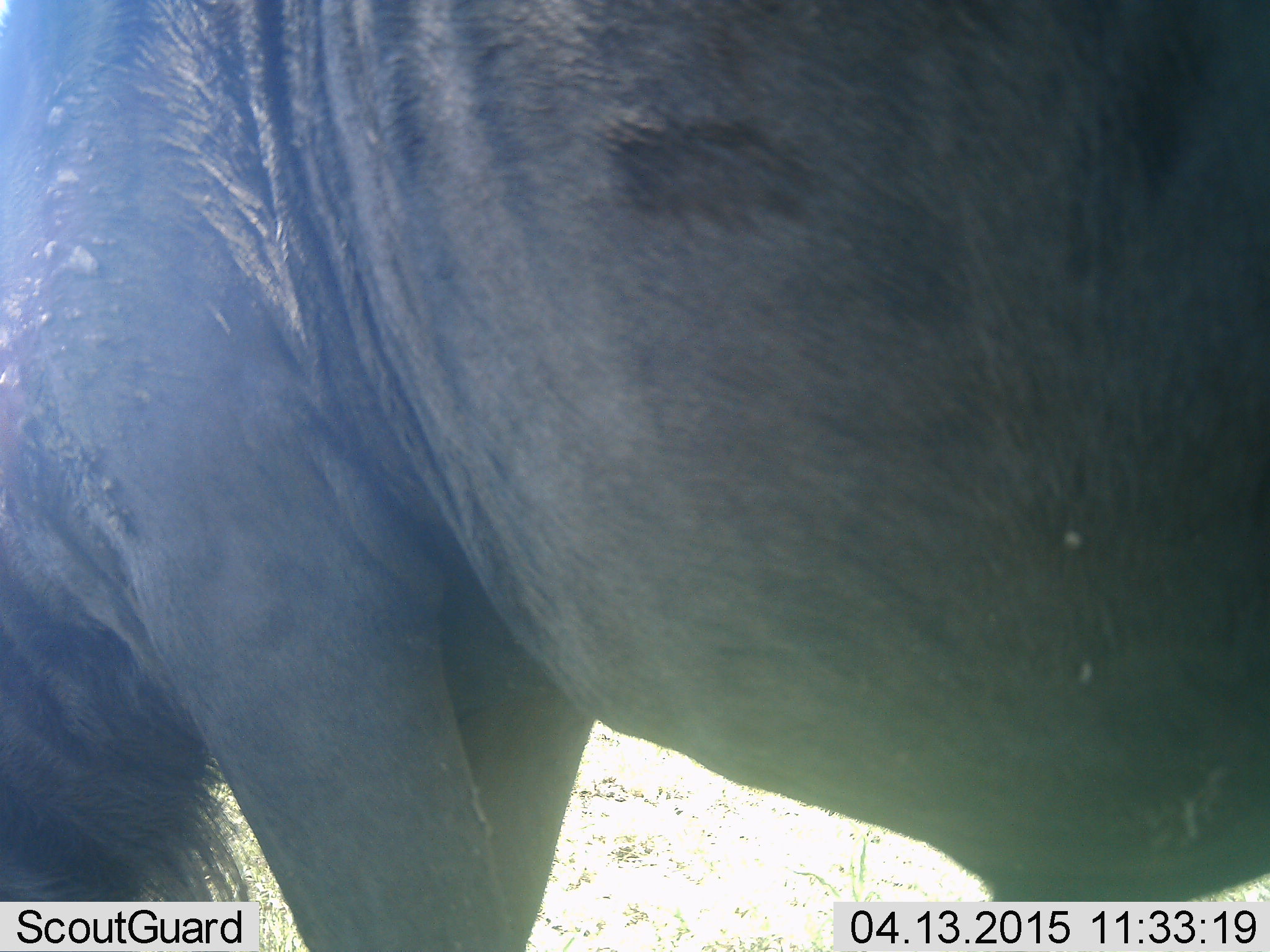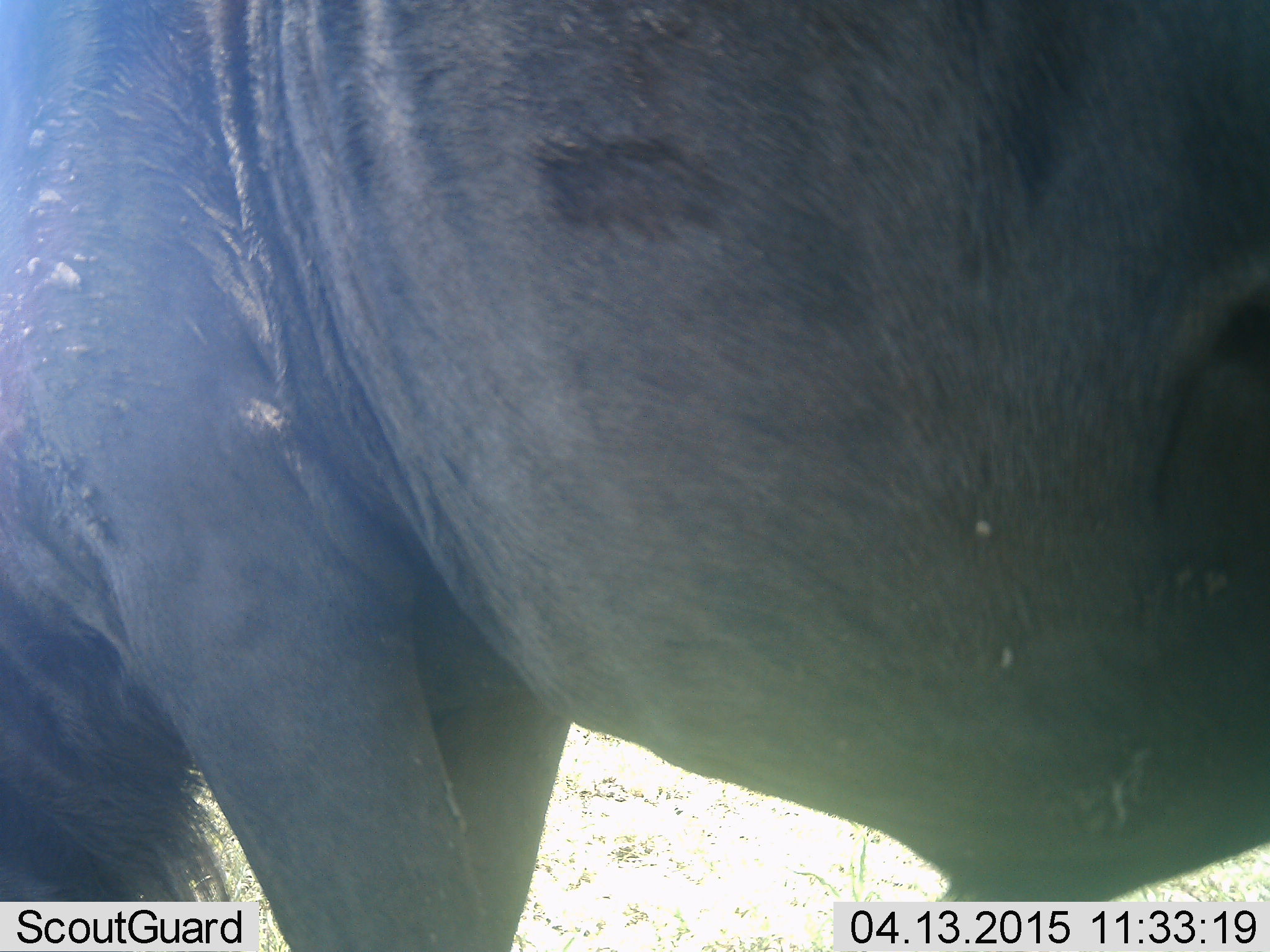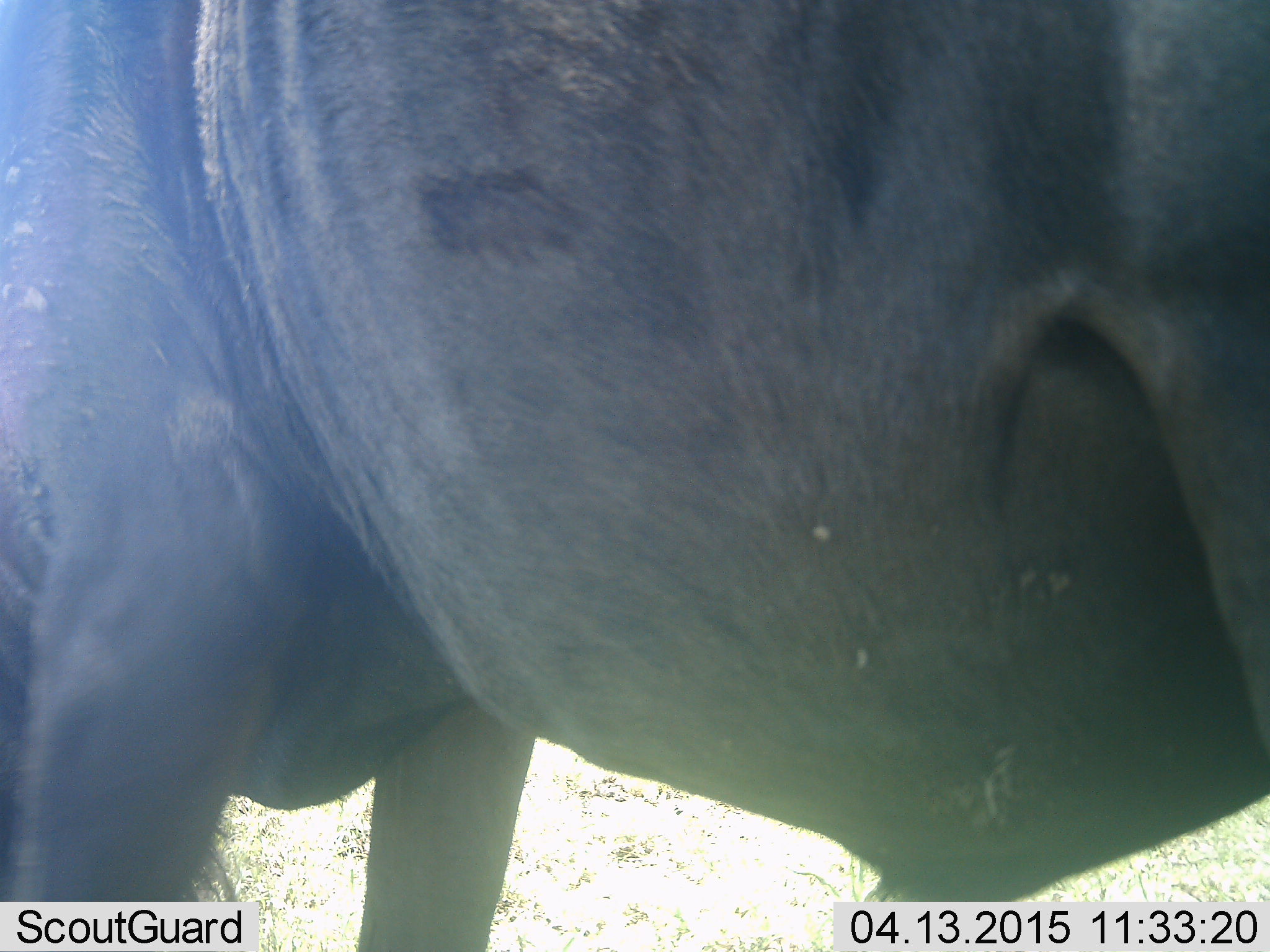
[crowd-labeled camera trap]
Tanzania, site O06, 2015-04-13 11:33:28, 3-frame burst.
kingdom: Animalia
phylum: Chordata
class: Mammalia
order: Artiodactyla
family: Bovidae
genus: Connochaetes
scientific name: Connochaetes taurinus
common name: blue wildebeest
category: wildebeest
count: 1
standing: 60%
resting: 0%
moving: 20%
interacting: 0%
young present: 0%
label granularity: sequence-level